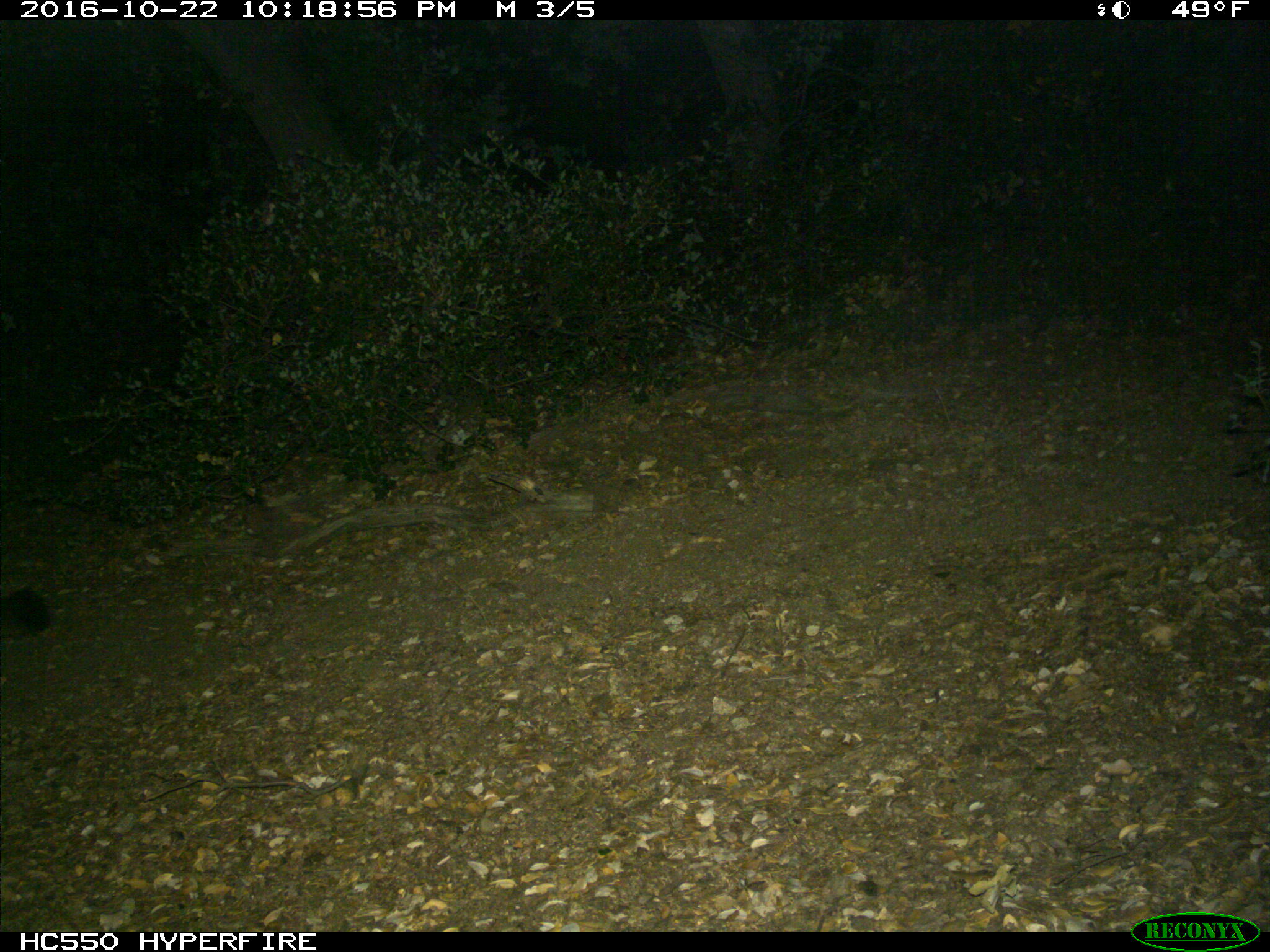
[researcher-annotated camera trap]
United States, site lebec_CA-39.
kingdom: Animalia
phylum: Chordata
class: Mammalia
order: Carnivora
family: Felidae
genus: Puma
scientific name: Puma concolor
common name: mountain lion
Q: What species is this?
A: Puma concolor (mountain lion).